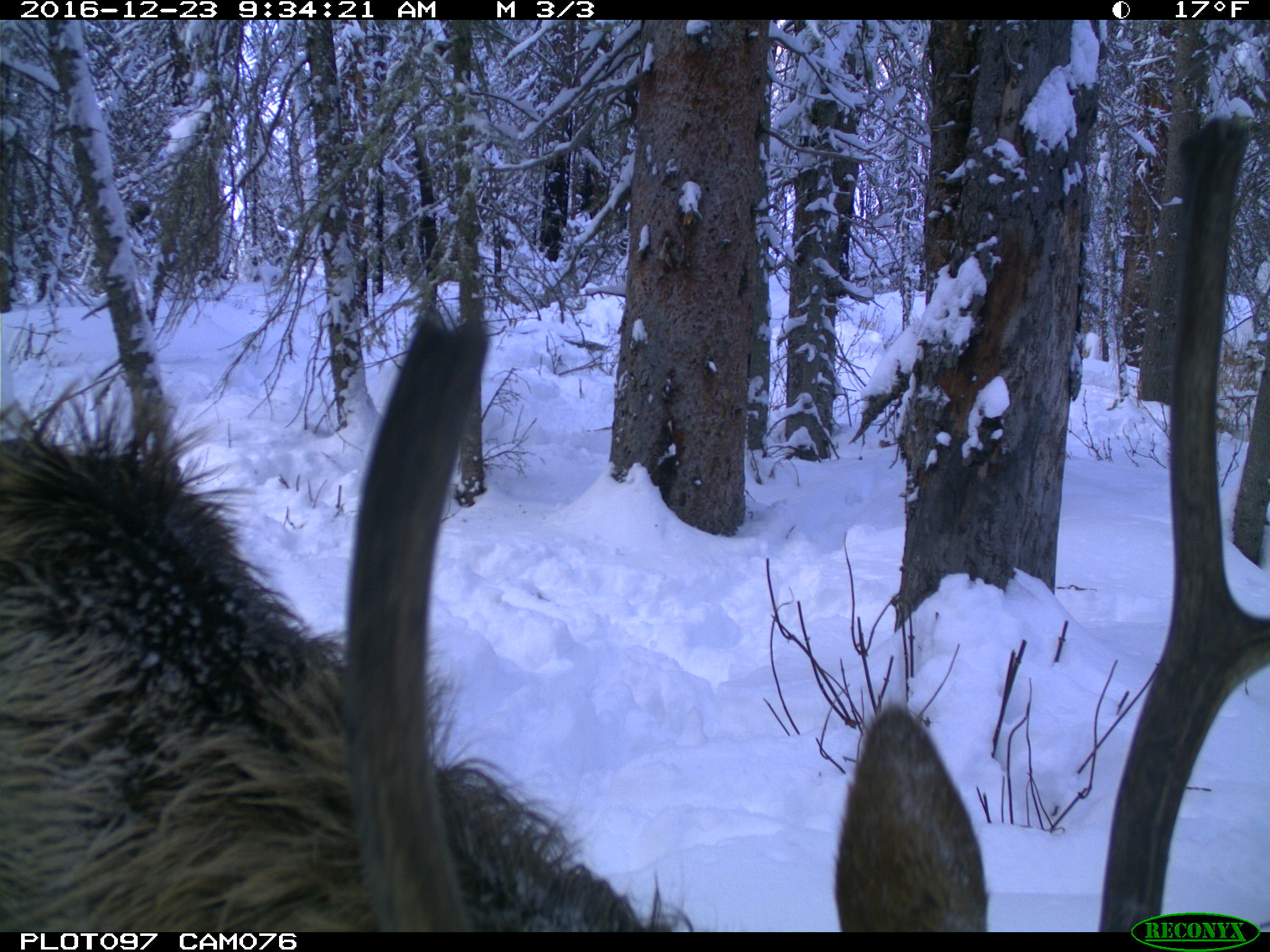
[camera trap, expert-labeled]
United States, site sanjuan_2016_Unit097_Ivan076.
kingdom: Animalia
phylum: Chordata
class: Mammalia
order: Artiodactyla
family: Cervidae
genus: Cervus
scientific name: Cervus elaphus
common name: red deer